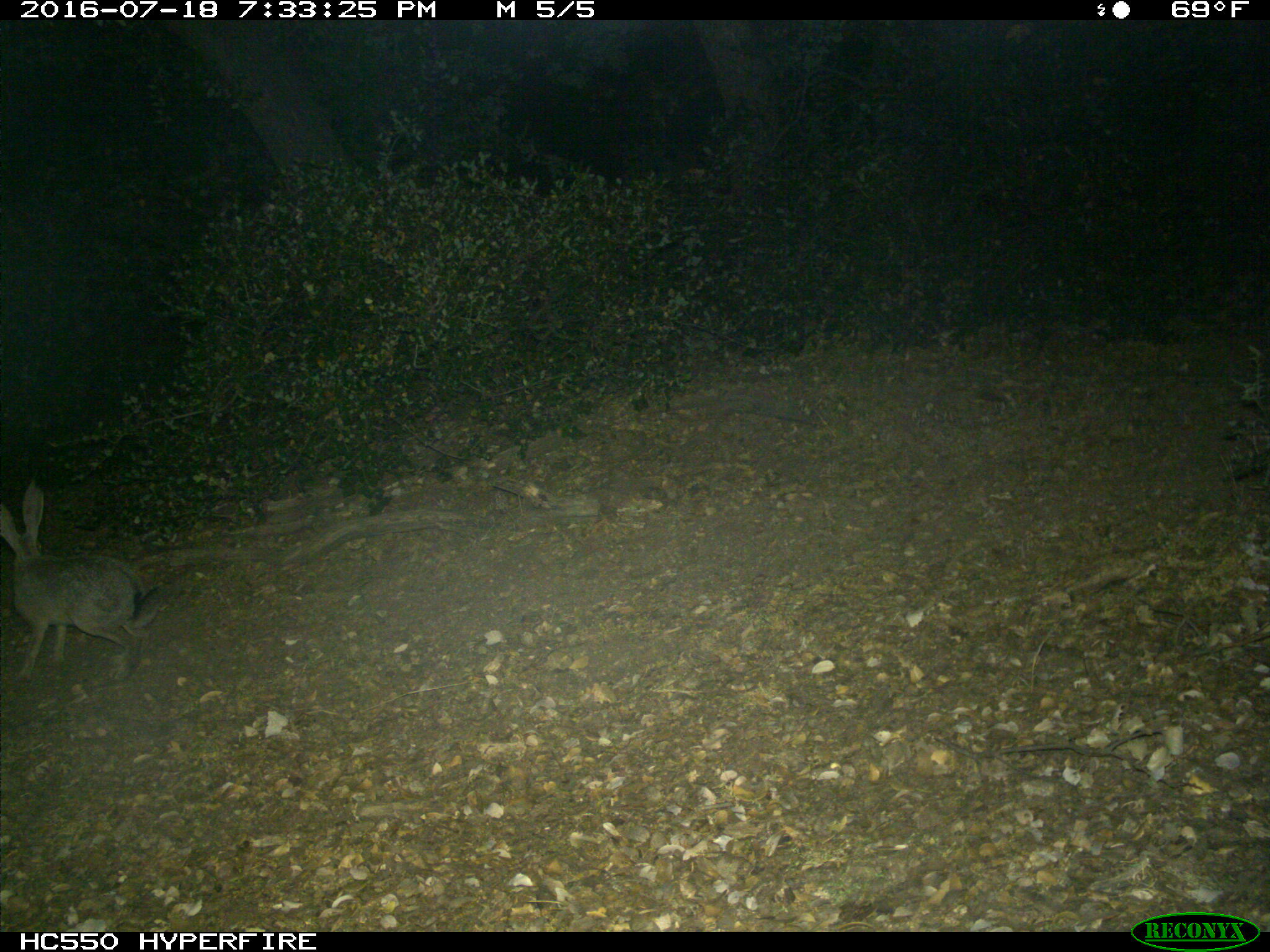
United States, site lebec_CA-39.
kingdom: Animalia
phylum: Chordata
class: Mammalia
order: Lagomorpha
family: Leporidae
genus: Lepus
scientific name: Lepus californicus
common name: black-tailed jackrabbit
Lepus californicus (black-tailed jackrabbit).